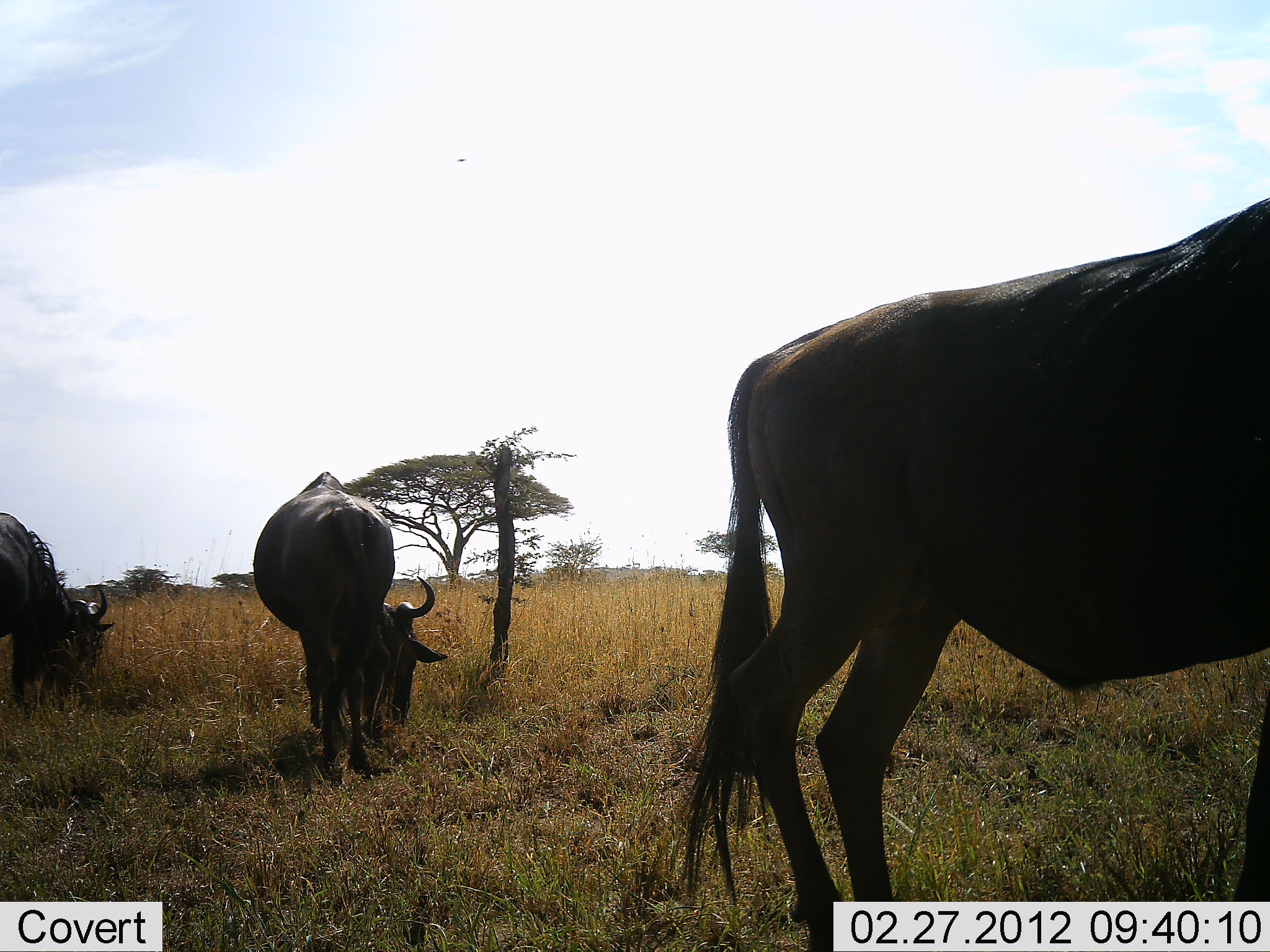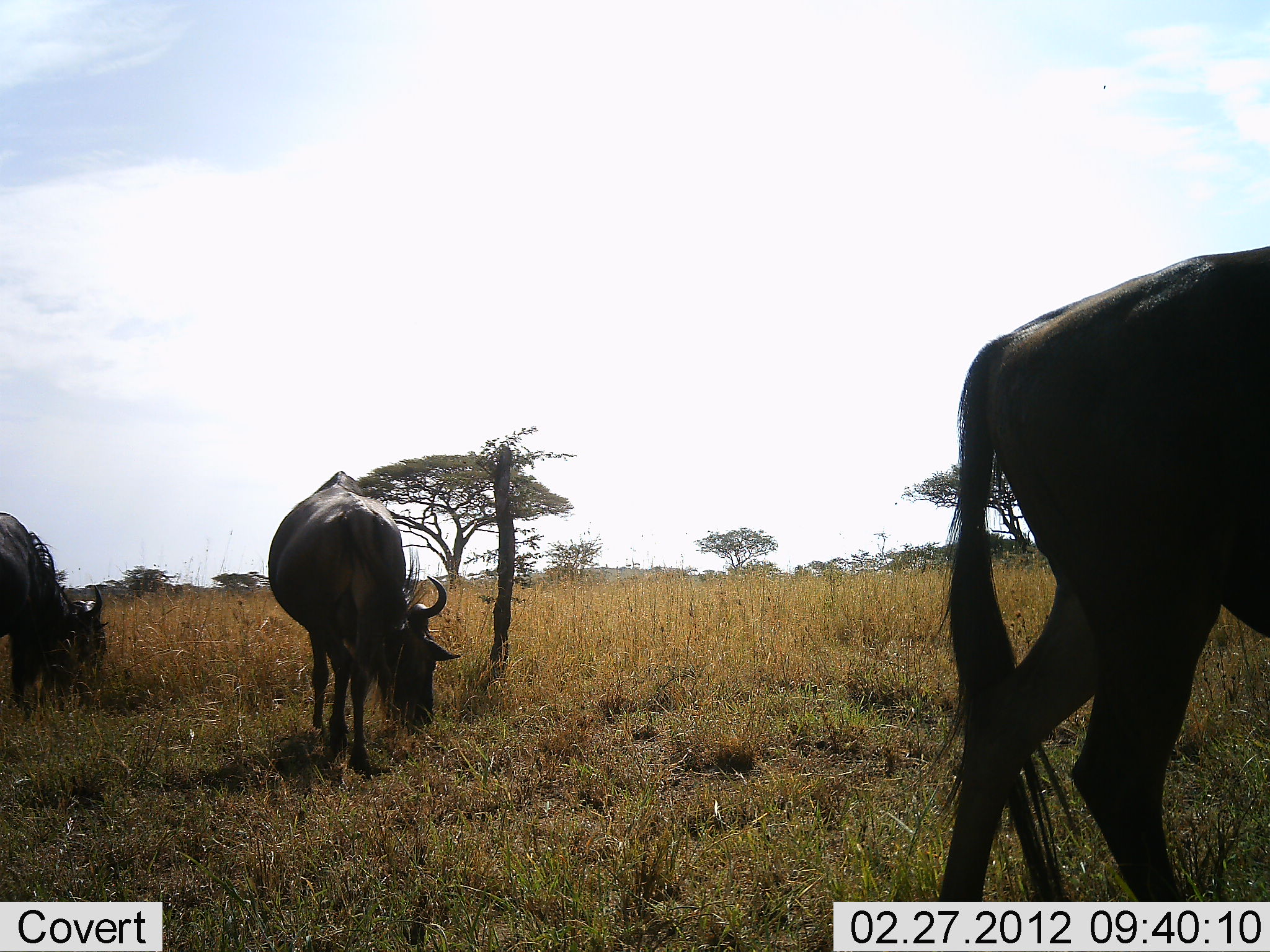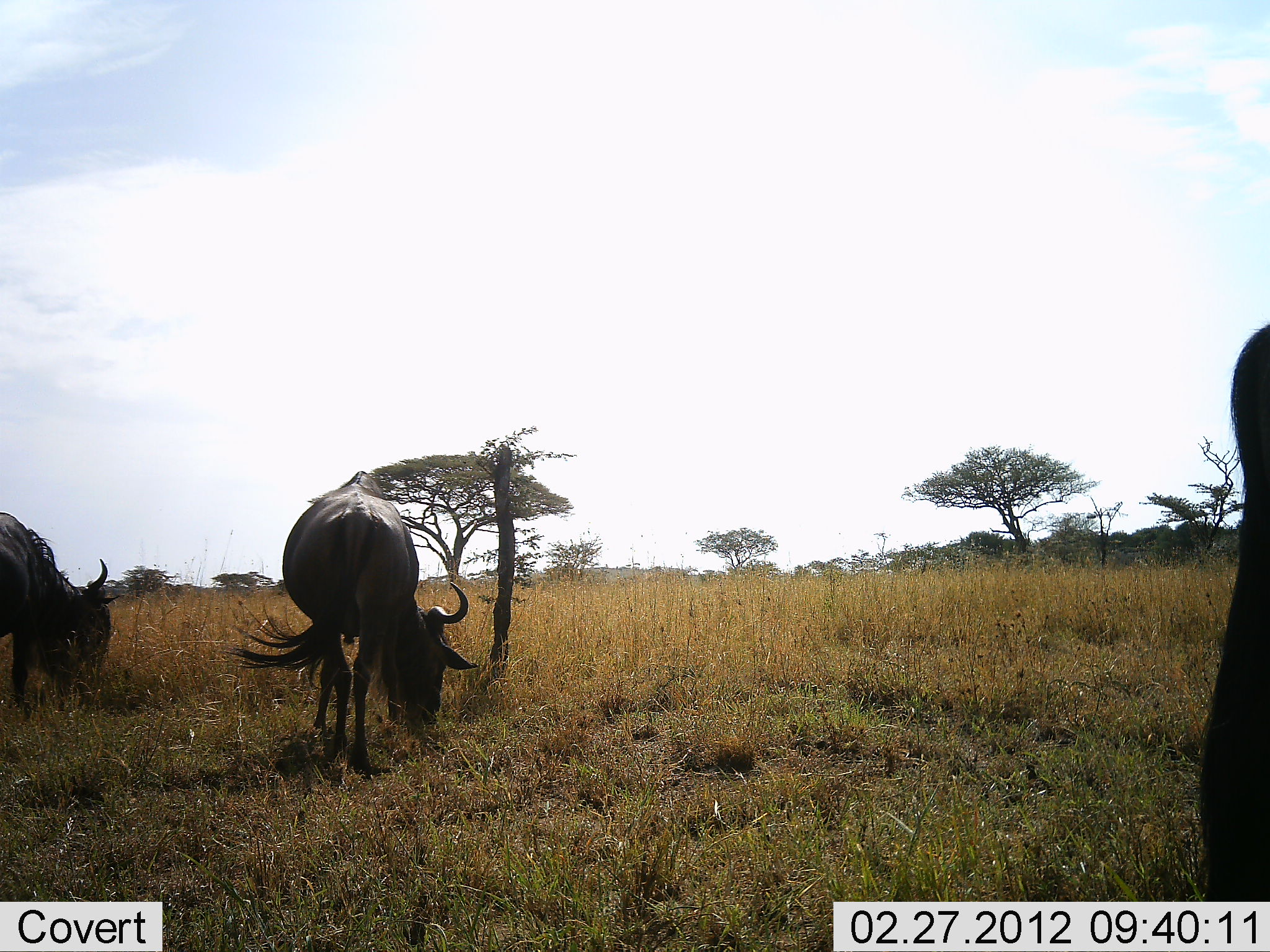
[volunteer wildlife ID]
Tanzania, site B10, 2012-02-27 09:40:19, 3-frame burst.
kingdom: Animalia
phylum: Chordata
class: Mammalia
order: Artiodactyla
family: Bovidae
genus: Connochaetes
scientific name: Connochaetes taurinus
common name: blue wildebeest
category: wildebeest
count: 3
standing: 24%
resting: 0%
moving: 48%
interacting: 0%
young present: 0%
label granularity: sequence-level